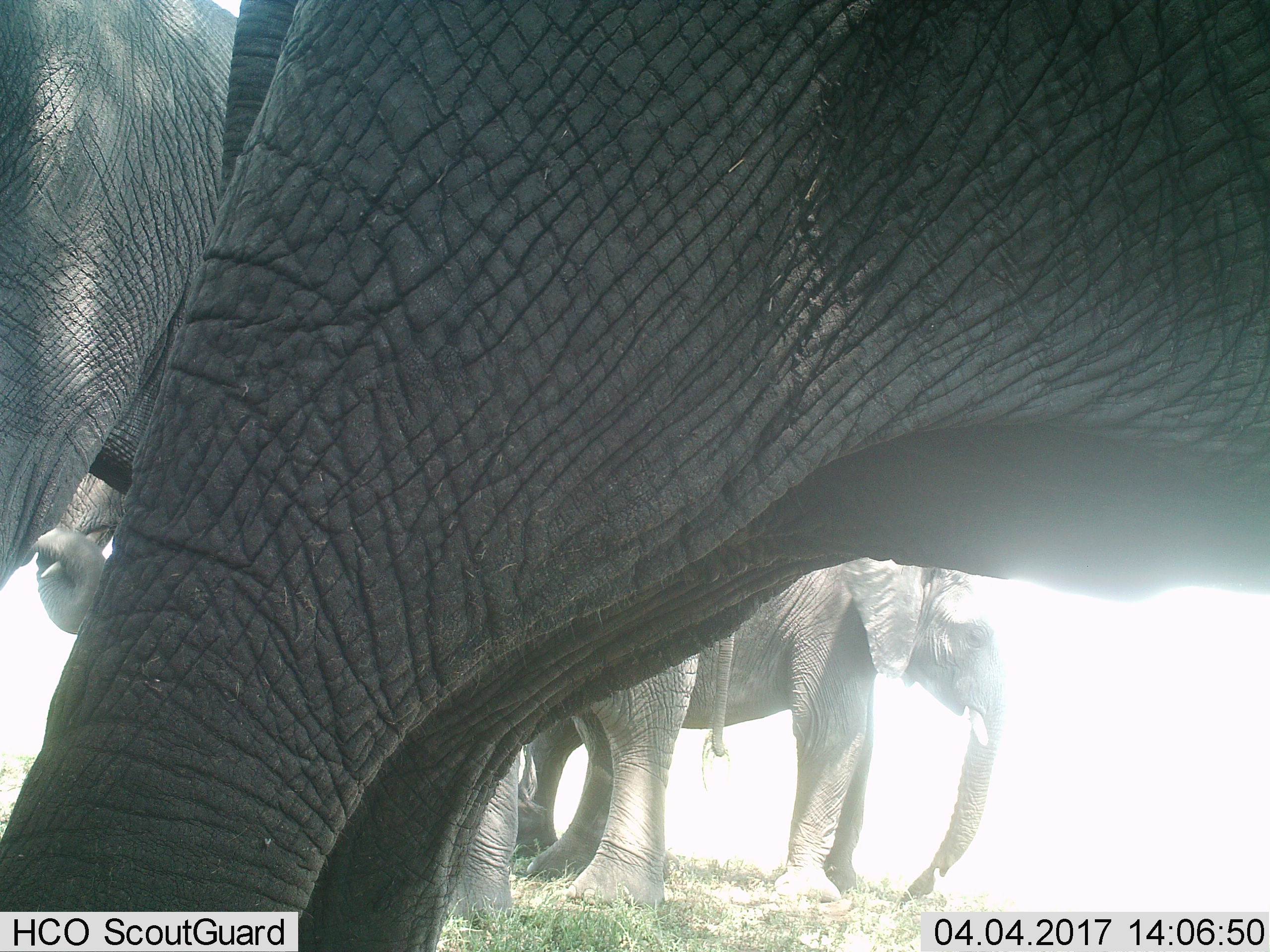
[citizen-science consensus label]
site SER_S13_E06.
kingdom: Animalia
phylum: Chordata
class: Mammalia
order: Proboscidea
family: Elephantidae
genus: Loxodonta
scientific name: Loxodonta africana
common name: african bush elephant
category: elephant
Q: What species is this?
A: Elephant (african bush elephant) (Loxodonta africana).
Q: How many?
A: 4.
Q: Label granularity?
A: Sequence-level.